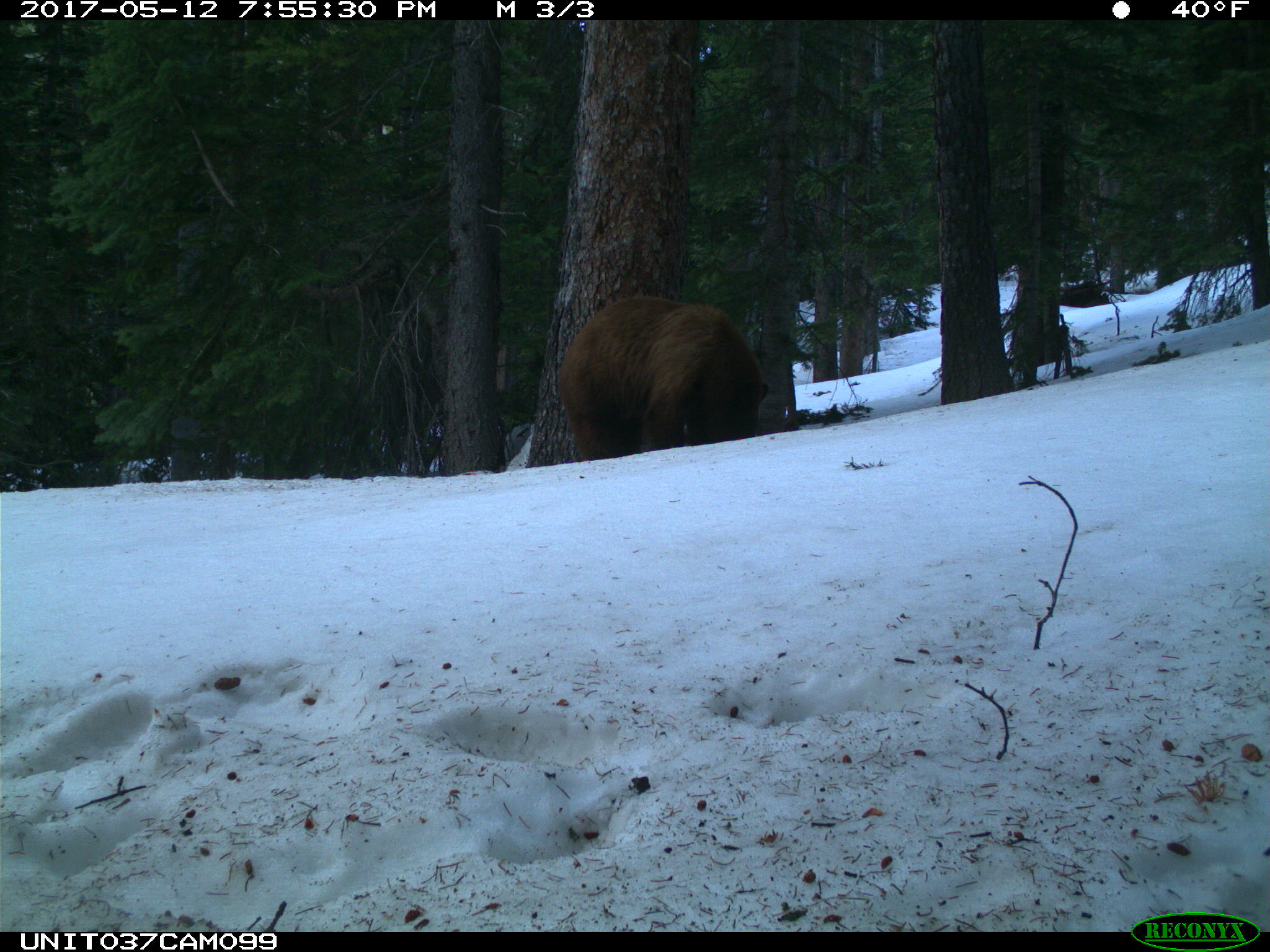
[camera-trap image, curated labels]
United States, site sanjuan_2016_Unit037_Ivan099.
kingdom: Animalia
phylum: Chordata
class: Mammalia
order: Carnivora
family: Ursidae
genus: Ursus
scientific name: Ursus americanus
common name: american black bear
Ursus americanus (american black bear).